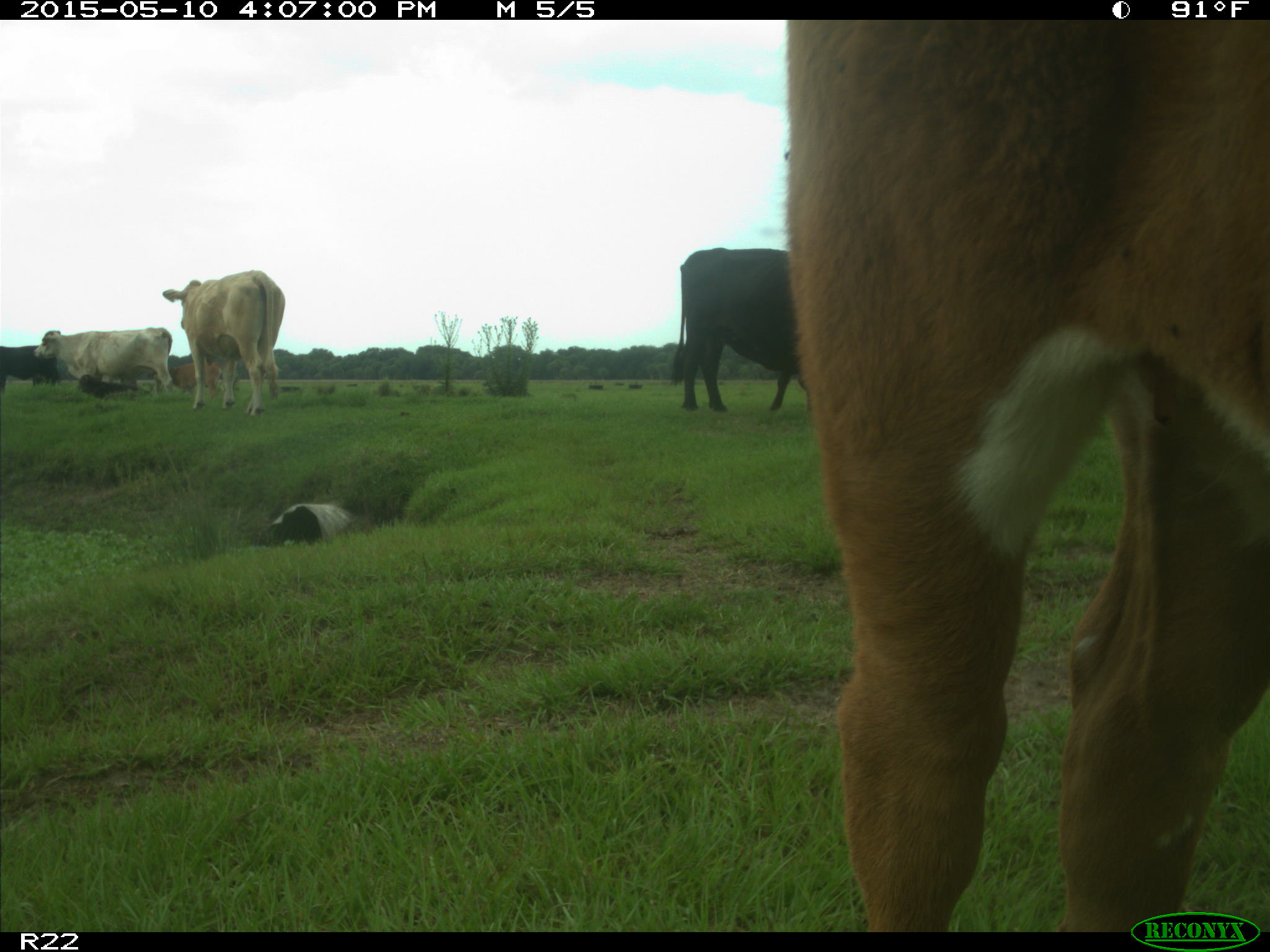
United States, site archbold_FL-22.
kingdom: Animalia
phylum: Chordata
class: Mammalia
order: Artiodactyla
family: Bovidae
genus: Bos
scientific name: Bos taurus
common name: domestic cow